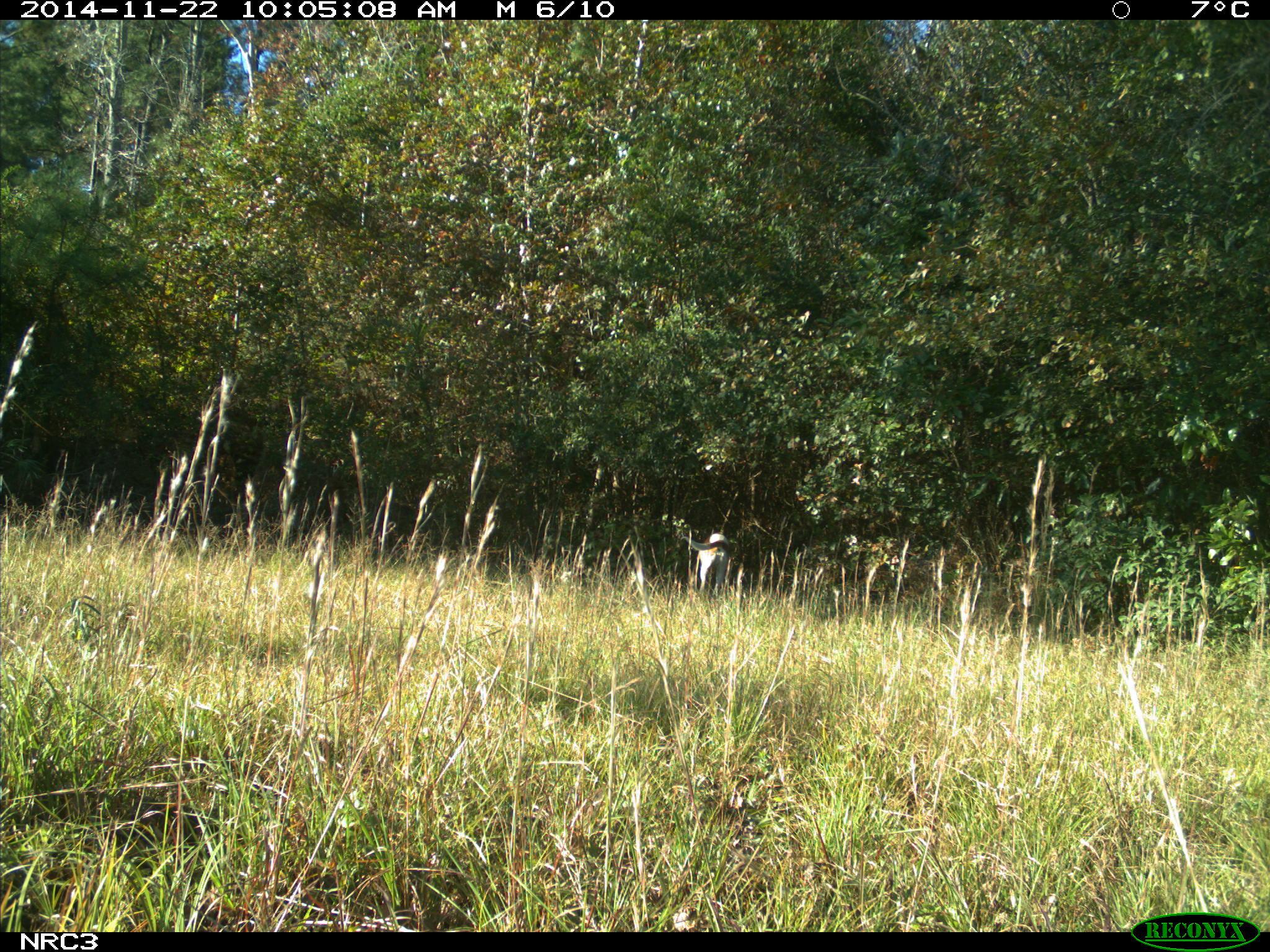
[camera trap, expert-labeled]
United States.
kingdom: Animalia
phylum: Chordata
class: Mammalia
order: Carnivora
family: Canidae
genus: Canis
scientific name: Canis familiaris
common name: domestic dog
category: Dog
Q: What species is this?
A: Dog (domestic dog) (Canis familiaris).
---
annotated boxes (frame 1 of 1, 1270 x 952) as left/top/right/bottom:
Dog: 678/523/740/600